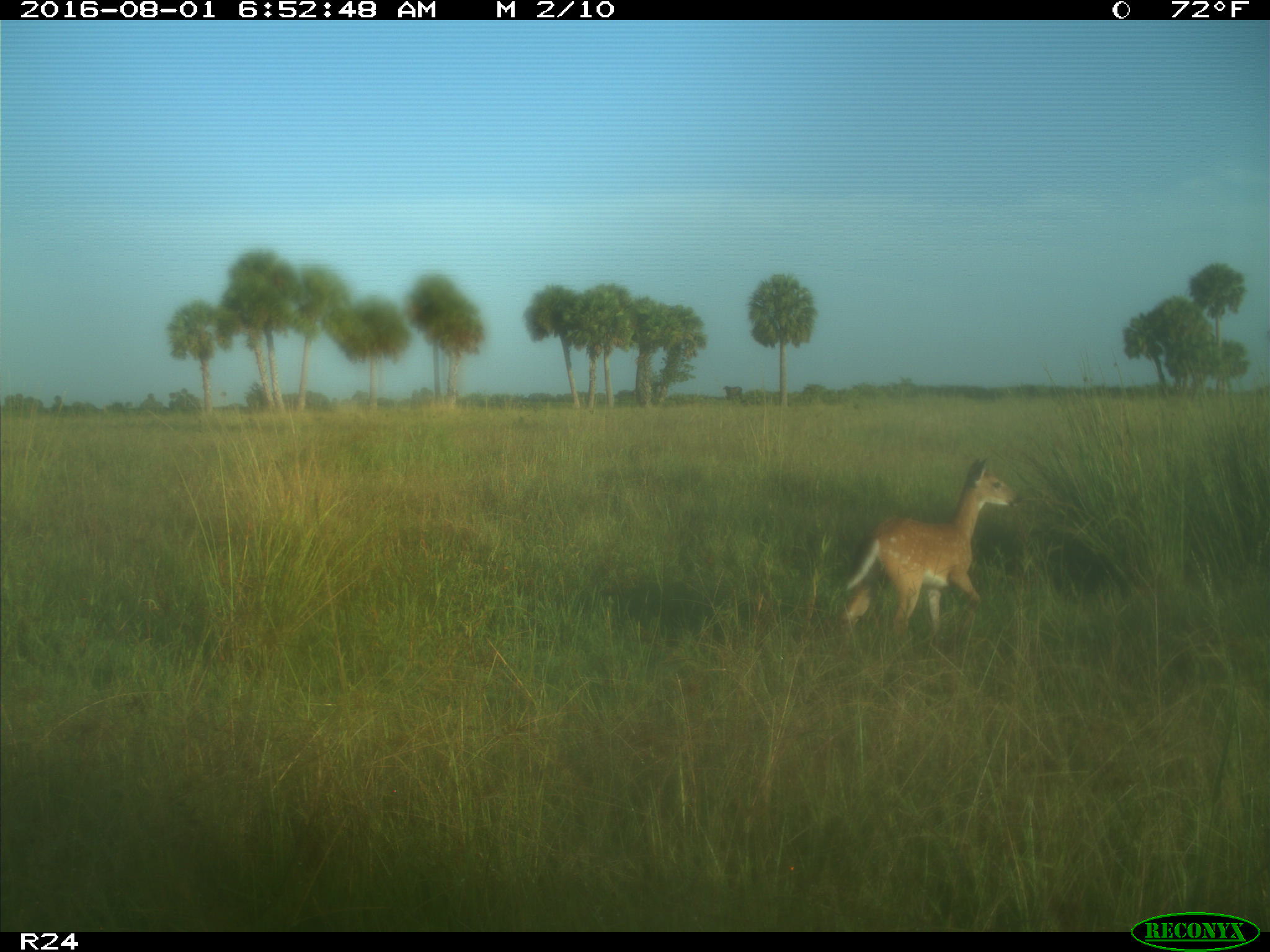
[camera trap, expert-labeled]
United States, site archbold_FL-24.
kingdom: Animalia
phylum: Chordata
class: Mammalia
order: Artiodactyla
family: Cervidae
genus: Odocoileus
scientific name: Odocoileus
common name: deer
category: unidentified deer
Unidentified deer (deer) (Odocoileus).